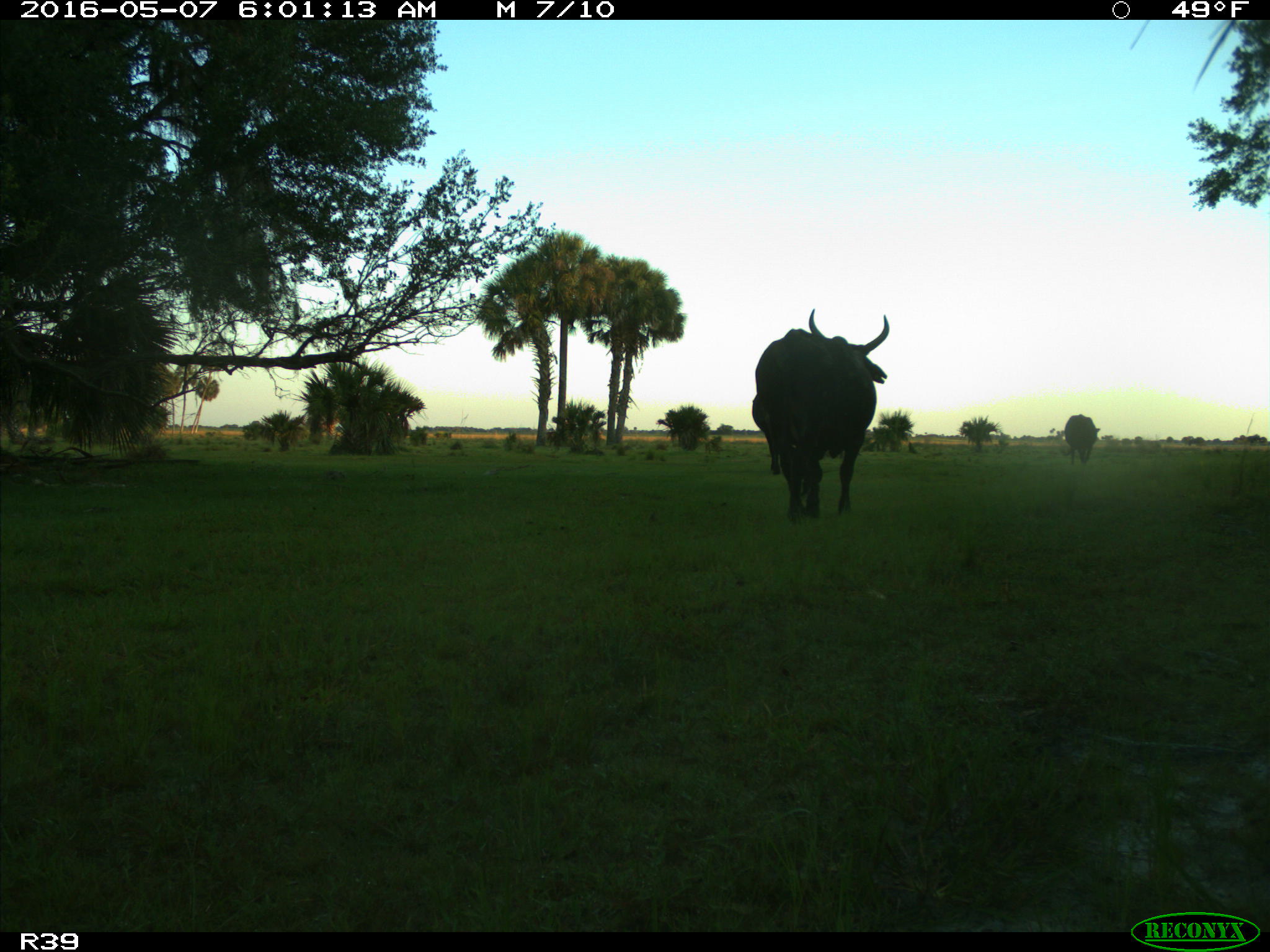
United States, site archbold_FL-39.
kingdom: Animalia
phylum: Chordata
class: Mammalia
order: Artiodactyla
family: Bovidae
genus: Bos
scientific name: Bos taurus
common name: domestic cow